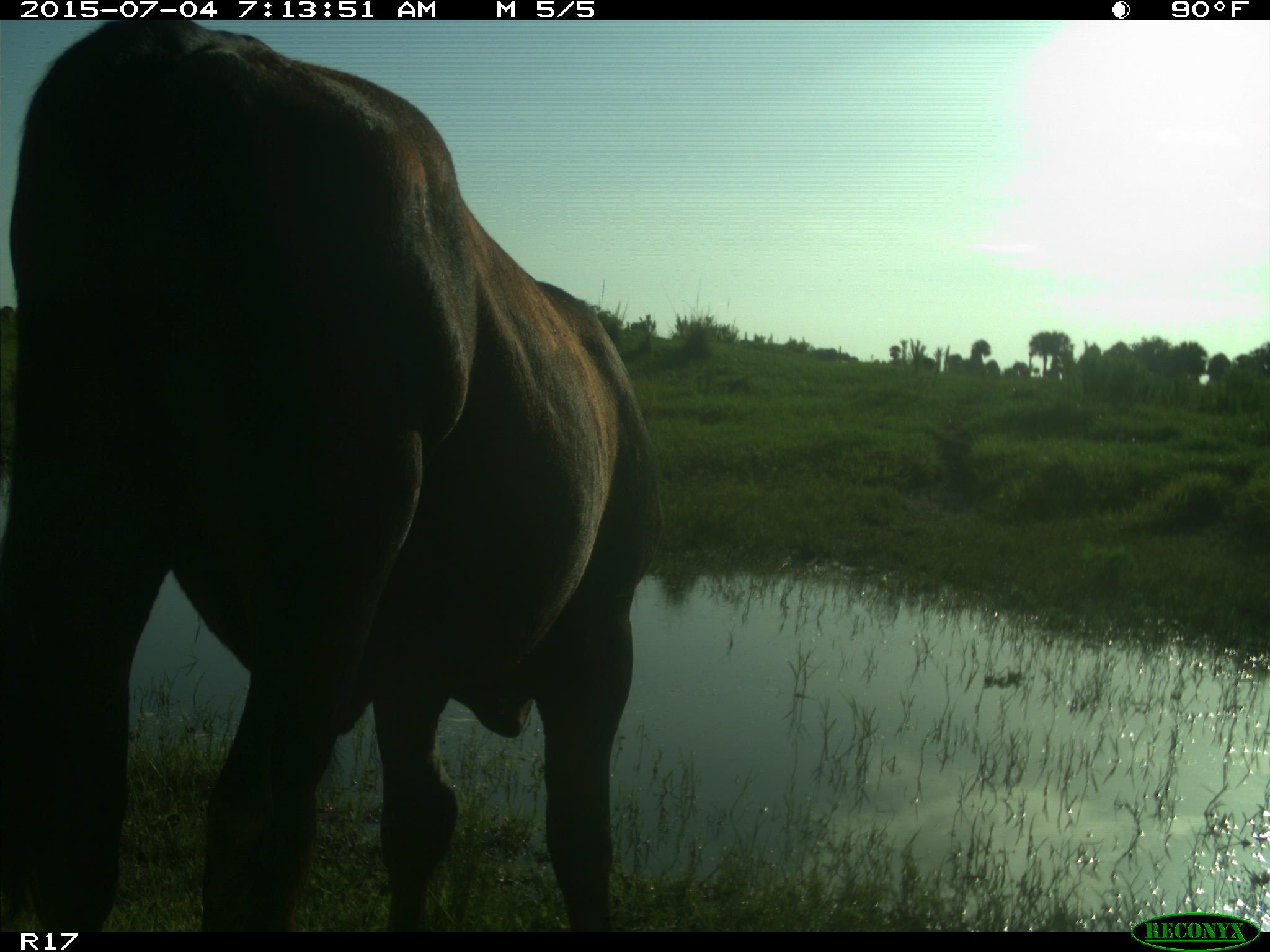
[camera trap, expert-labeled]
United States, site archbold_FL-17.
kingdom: Animalia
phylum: Chordata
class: Mammalia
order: Artiodactyla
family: Bovidae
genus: Bos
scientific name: Bos taurus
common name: domestic cow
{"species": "Bos taurus (domestic cow)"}